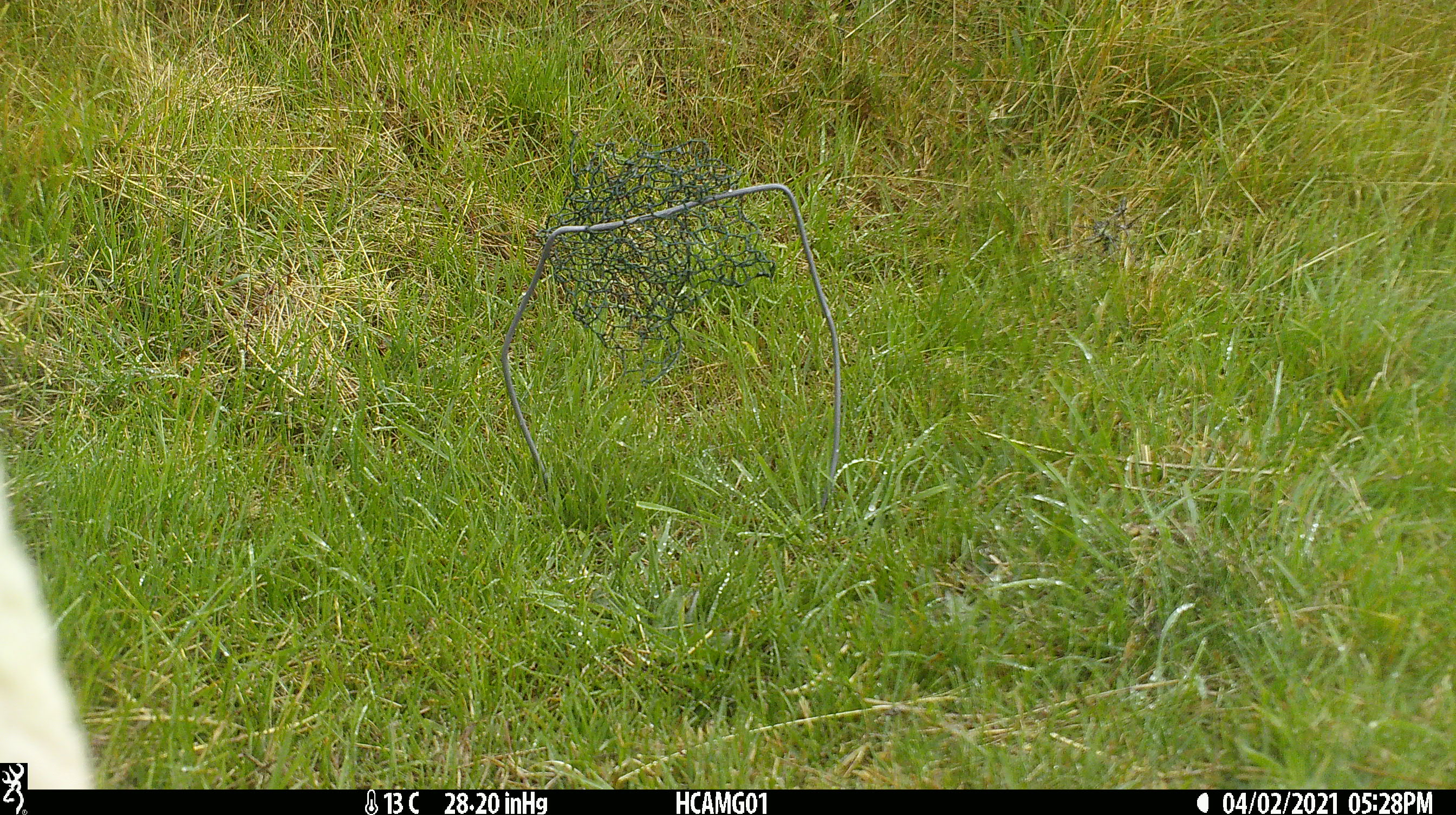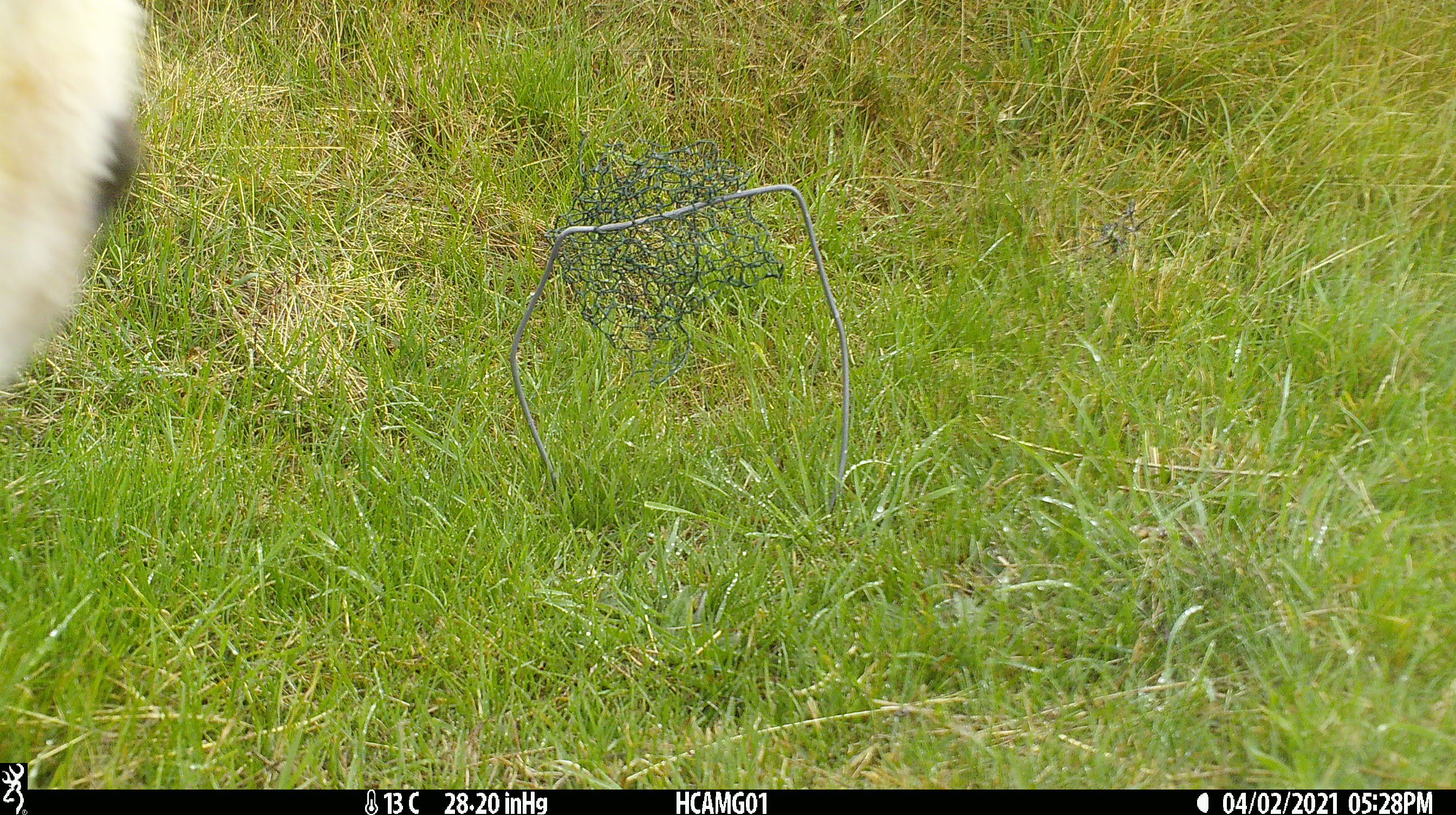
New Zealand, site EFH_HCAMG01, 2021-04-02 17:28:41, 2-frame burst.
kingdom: Animalia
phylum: Chordata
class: Mammalia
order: Artiodactyla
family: Bovidae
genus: Bos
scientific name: Bos taurus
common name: domestic cow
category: cow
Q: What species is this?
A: Cow (domestic cow) (Bos taurus).